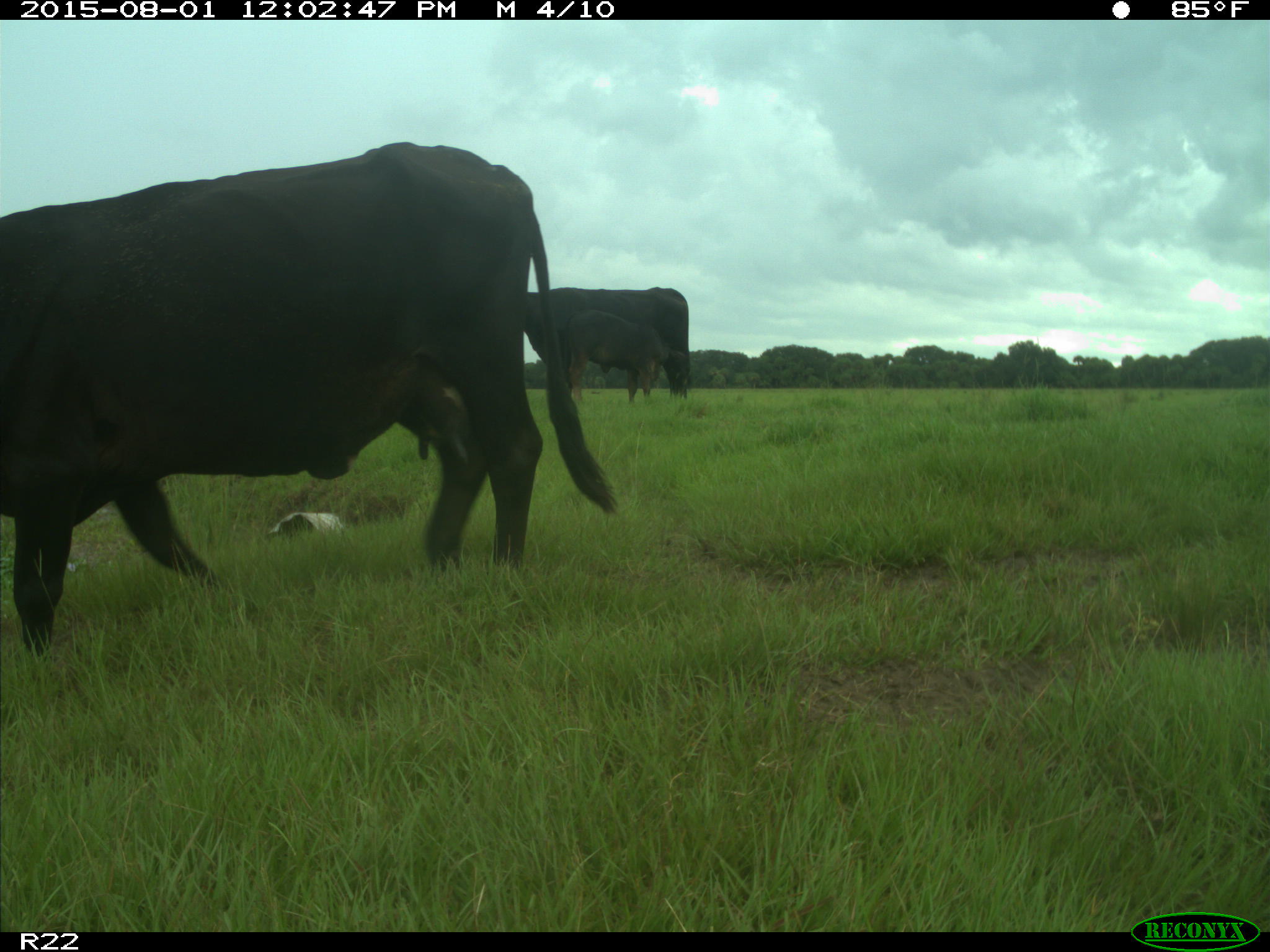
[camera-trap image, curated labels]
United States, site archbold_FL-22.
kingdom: Animalia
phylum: Chordata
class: Mammalia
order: Artiodactyla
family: Bovidae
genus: Bos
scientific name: Bos taurus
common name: domestic cow